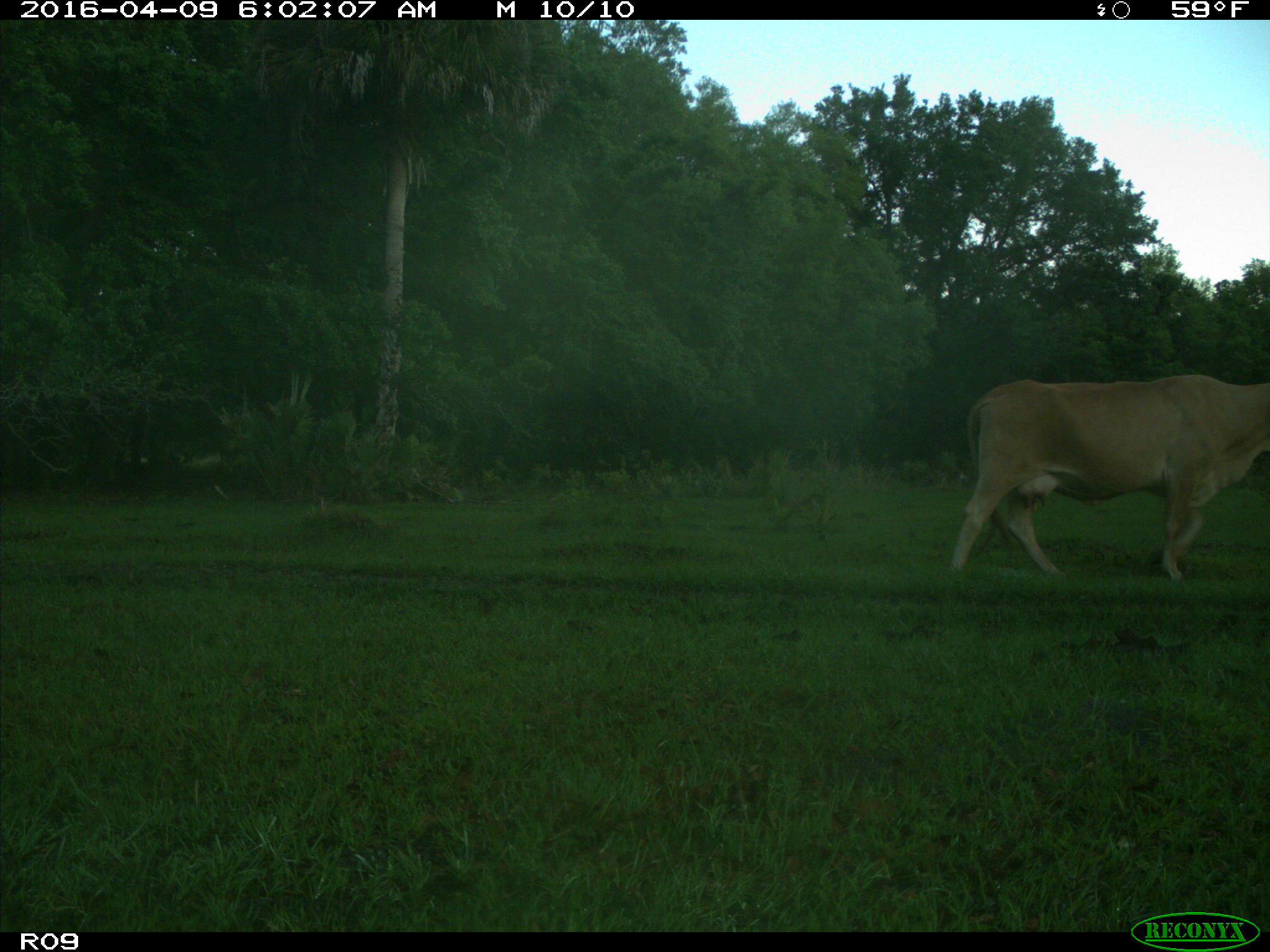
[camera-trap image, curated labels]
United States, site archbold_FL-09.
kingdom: Animalia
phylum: Chordata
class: Mammalia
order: Artiodactyla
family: Bovidae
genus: Bos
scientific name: Bos taurus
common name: domestic cow